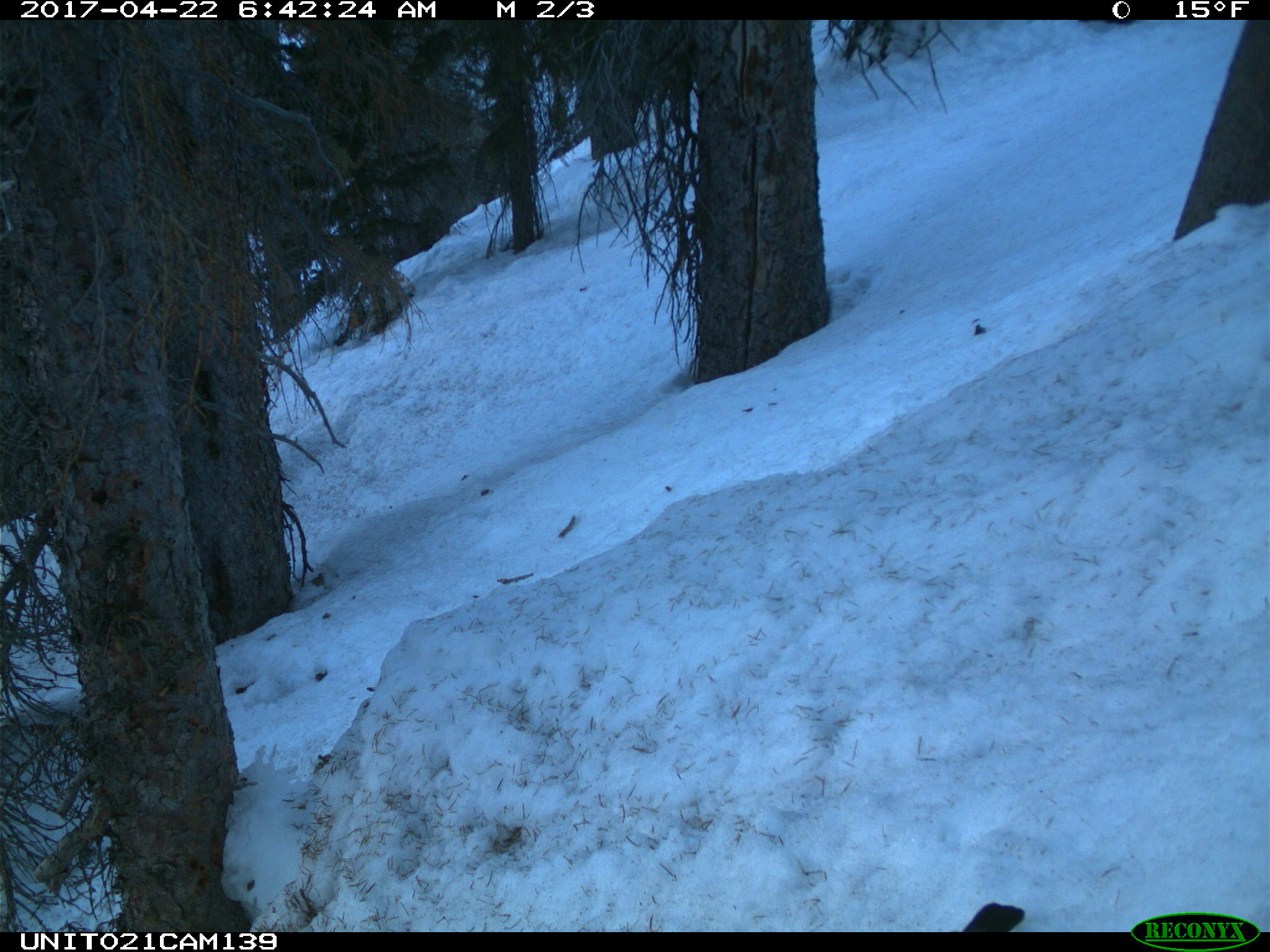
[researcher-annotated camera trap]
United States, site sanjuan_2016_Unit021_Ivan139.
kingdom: Animalia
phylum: Chordata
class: Aves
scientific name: Aves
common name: birds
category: unidentified bird